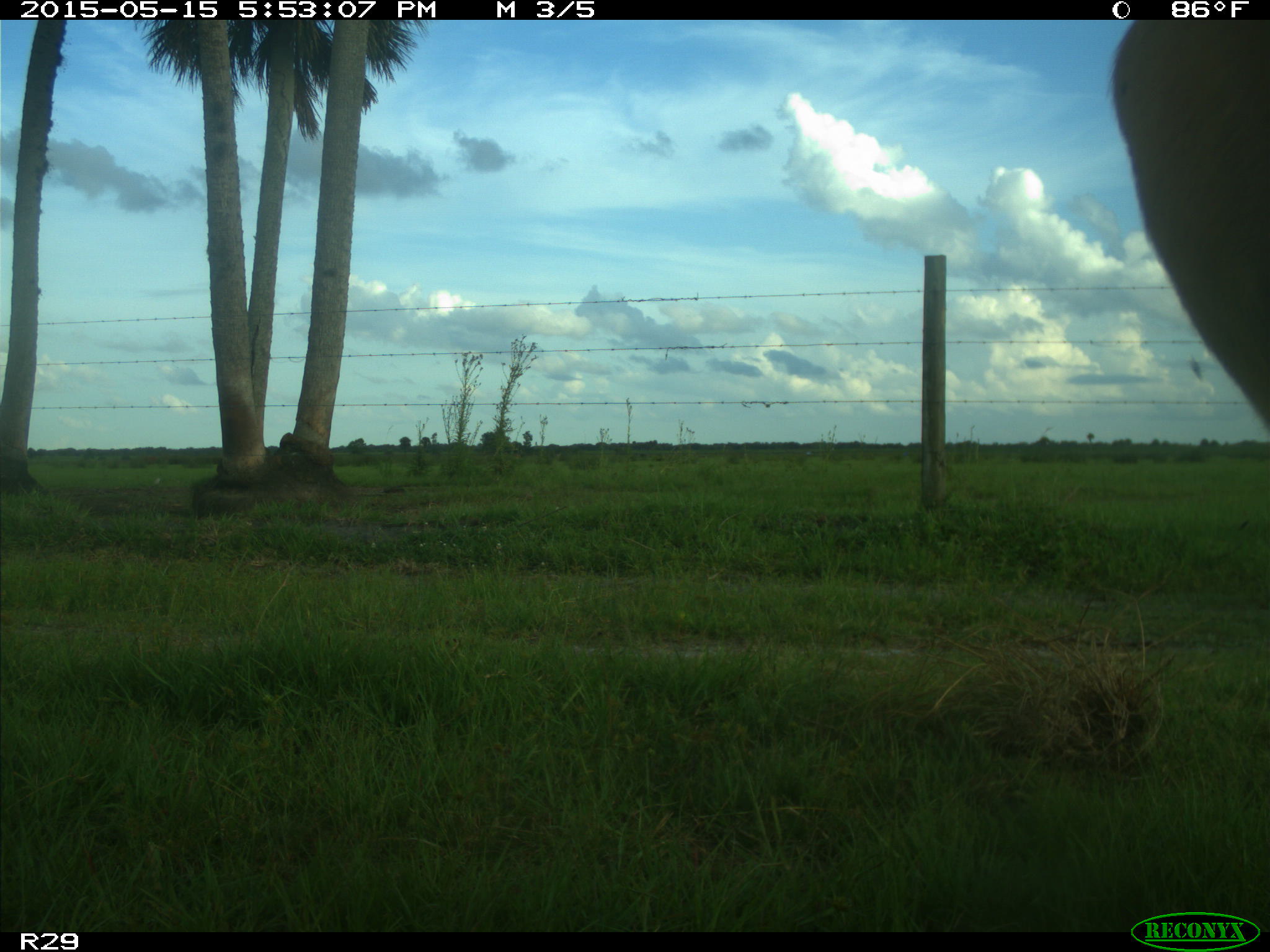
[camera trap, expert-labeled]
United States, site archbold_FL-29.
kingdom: Animalia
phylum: Chordata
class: Mammalia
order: Artiodactyla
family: Bovidae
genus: Bos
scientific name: Bos taurus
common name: domestic cow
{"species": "Bos taurus (domestic cow)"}